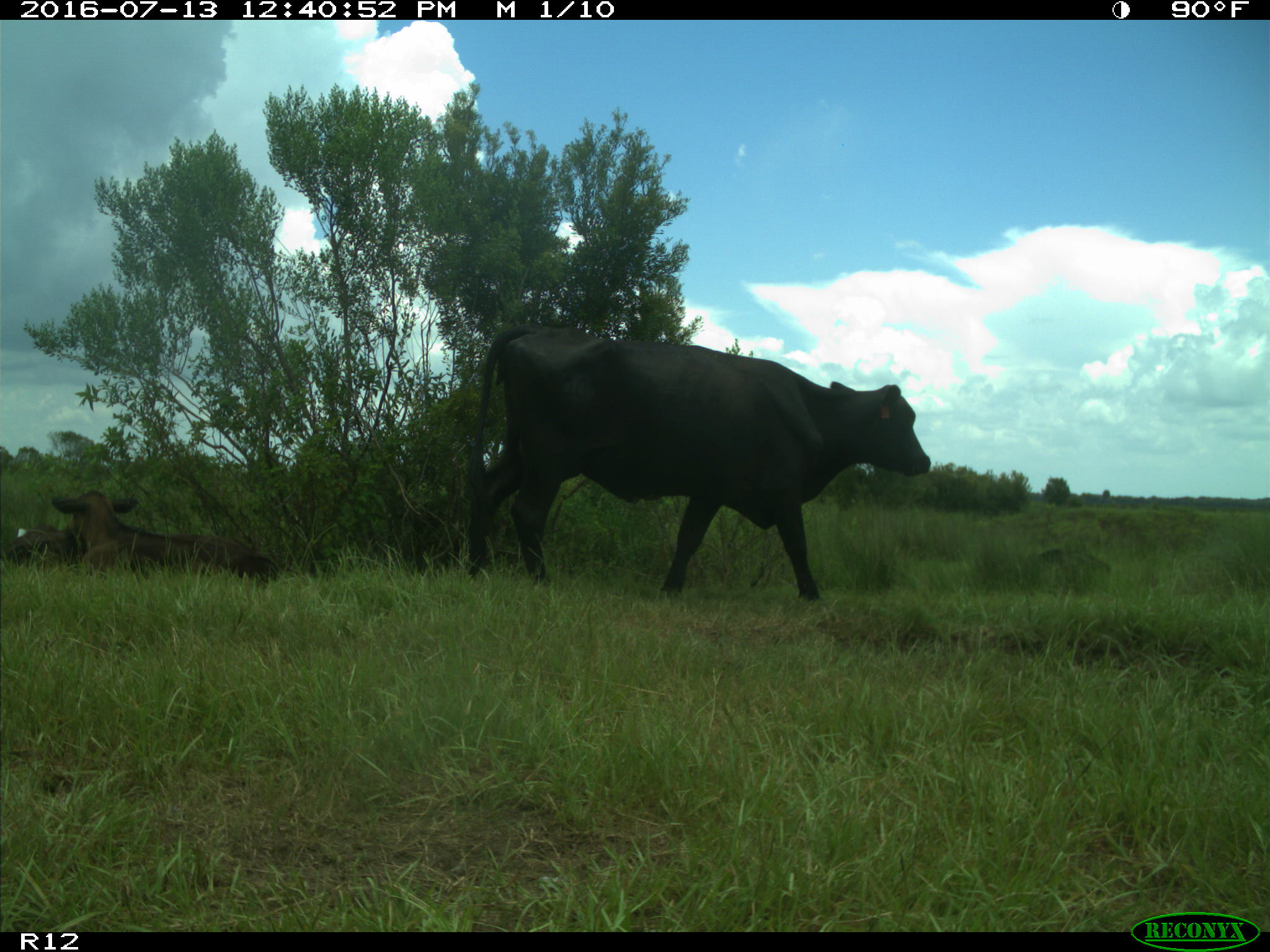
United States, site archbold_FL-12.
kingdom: Animalia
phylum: Chordata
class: Mammalia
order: Artiodactyla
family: Bovidae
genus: Bos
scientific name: Bos taurus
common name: domestic cow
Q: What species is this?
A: Bos taurus (domestic cow).